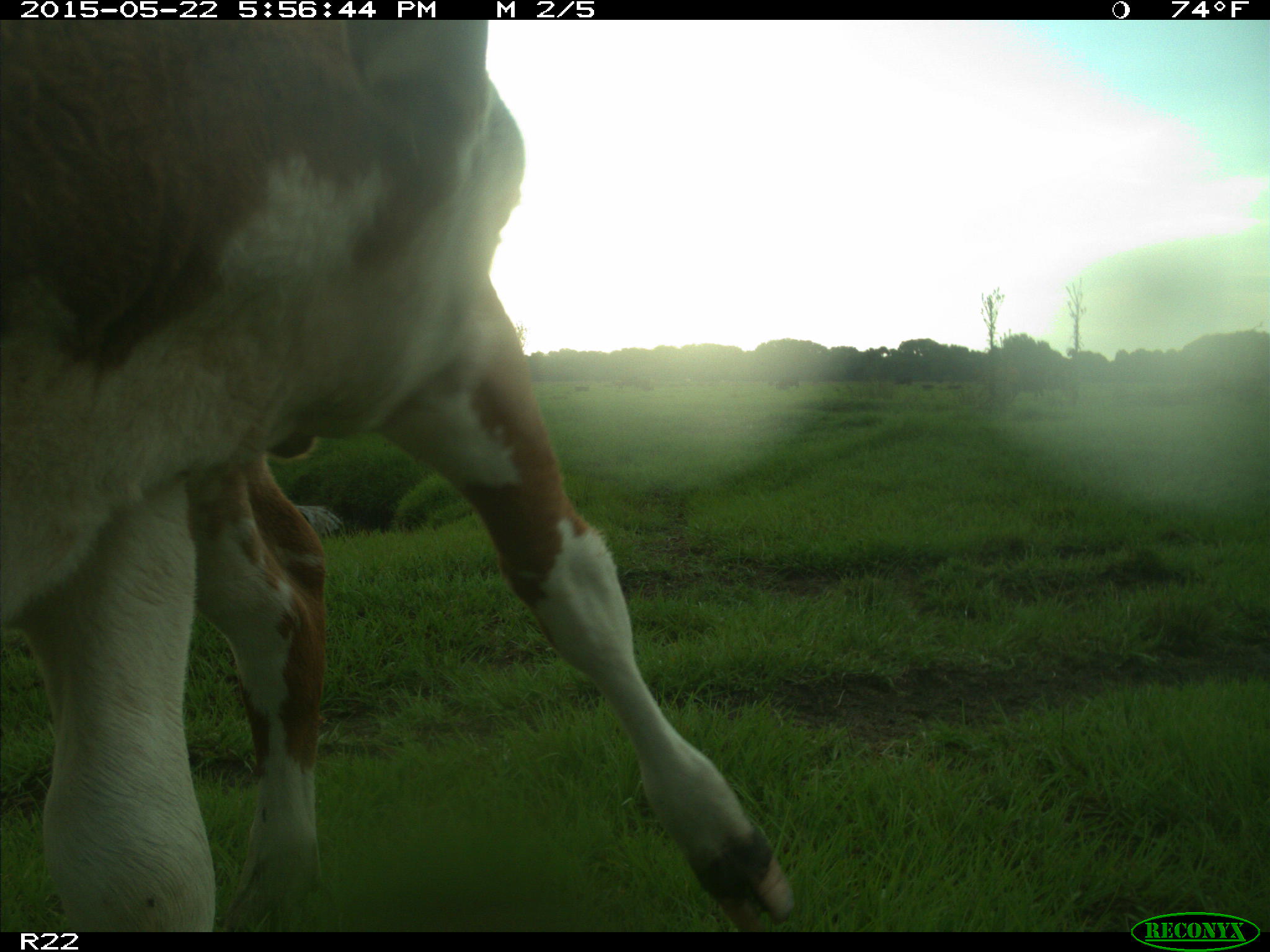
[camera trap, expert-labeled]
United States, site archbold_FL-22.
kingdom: Animalia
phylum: Chordata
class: Mammalia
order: Artiodactyla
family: Bovidae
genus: Bos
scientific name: Bos taurus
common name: domestic cow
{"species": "Bos taurus (domestic cow)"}